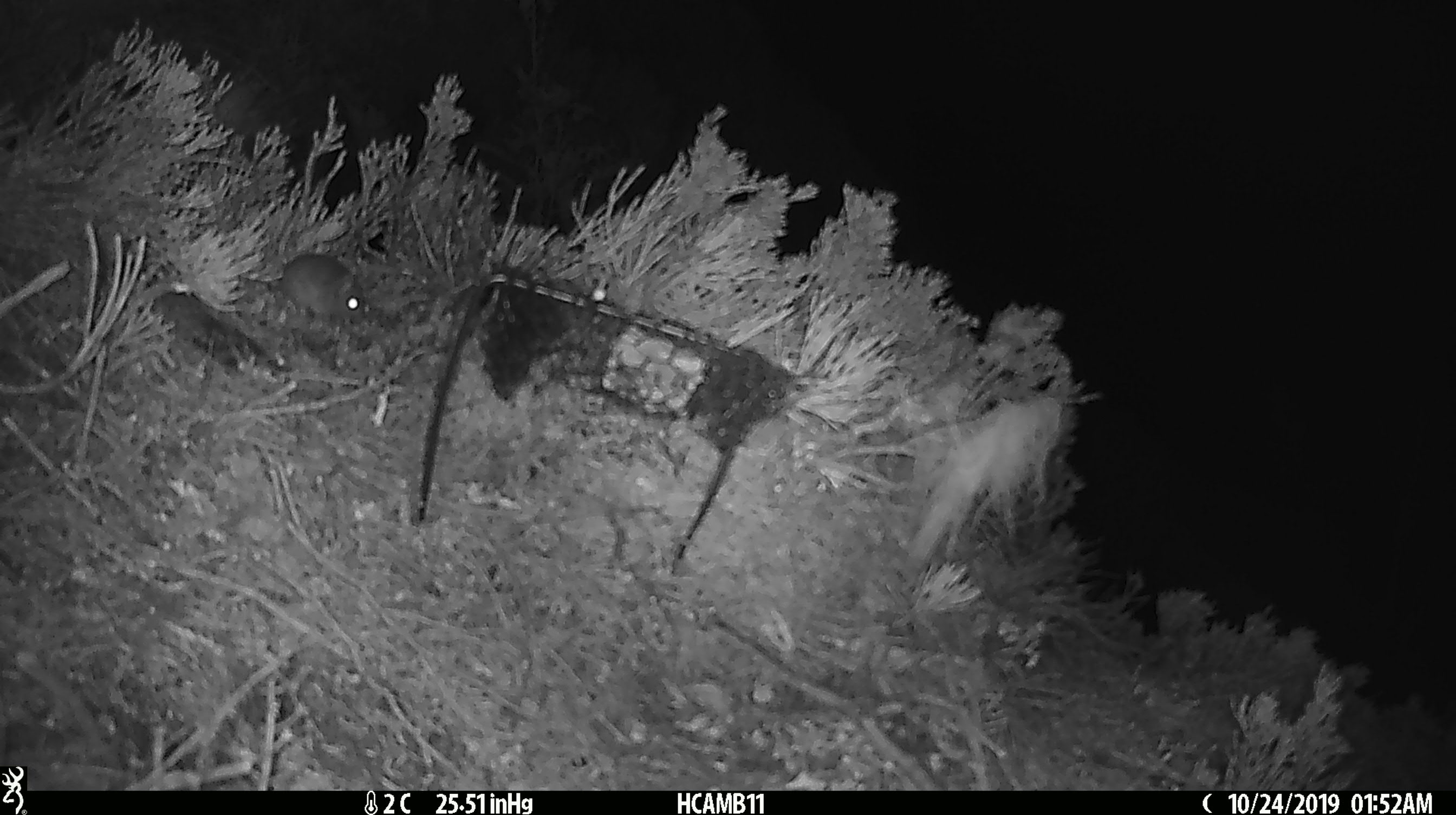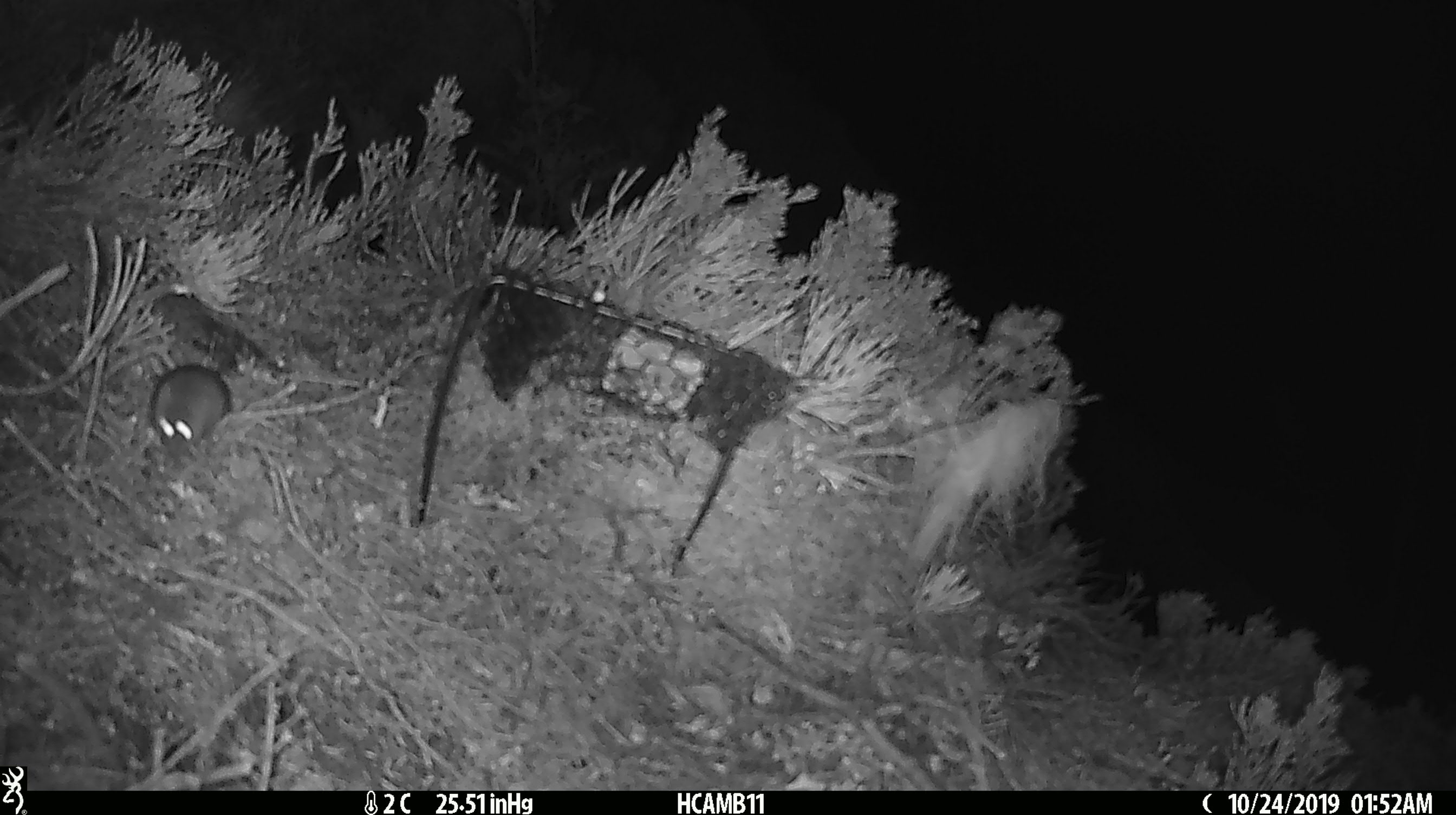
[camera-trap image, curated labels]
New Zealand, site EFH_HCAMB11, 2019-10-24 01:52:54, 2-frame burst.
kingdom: Animalia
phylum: Chordata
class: Mammalia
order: Rodentia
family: Muridae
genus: Mus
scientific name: Mus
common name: mouse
Mouse (Mus).